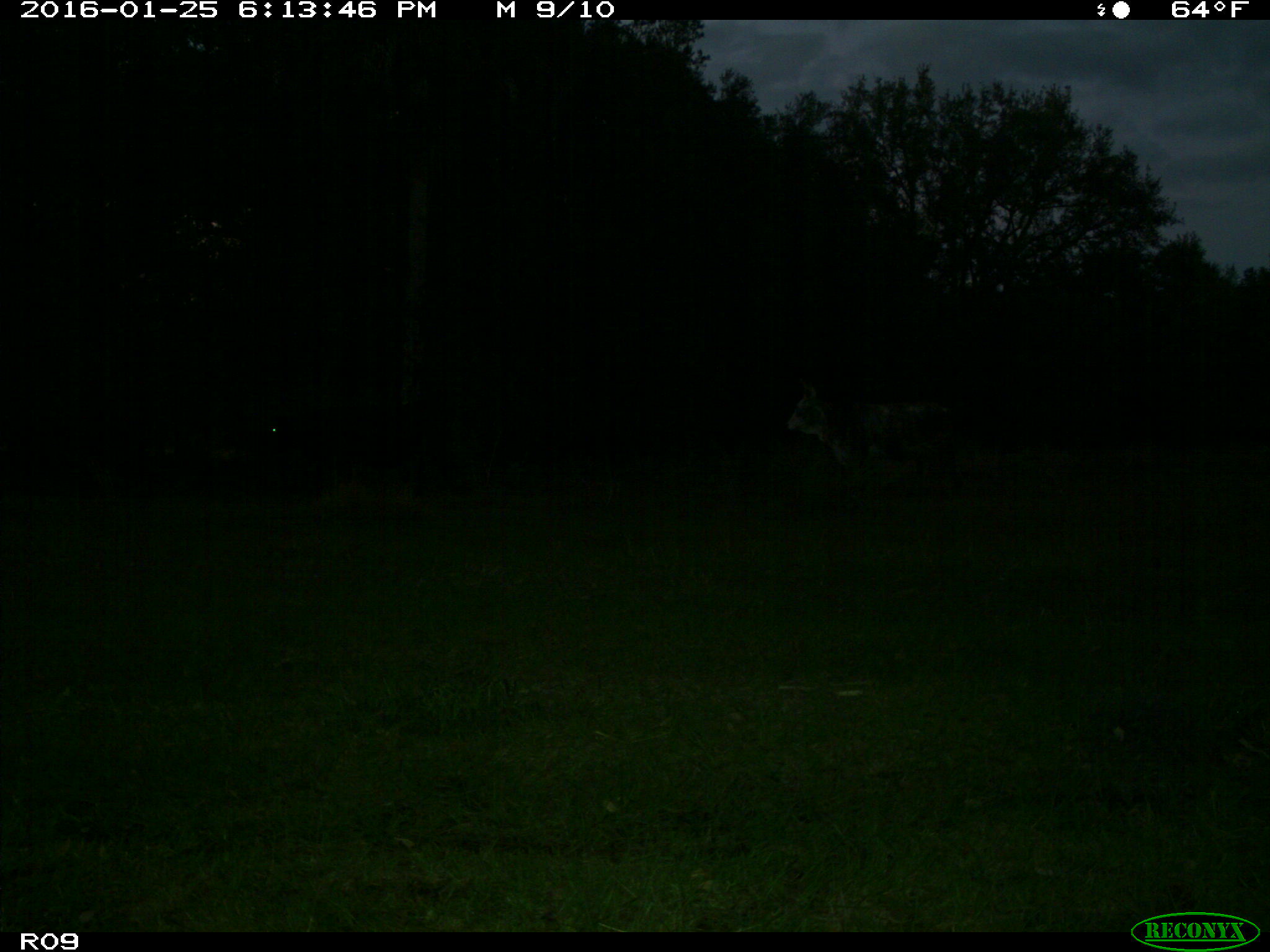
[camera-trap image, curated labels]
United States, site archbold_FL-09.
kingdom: Animalia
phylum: Chordata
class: Mammalia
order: Artiodactyla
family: Bovidae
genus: Bos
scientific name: Bos taurus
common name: domestic cow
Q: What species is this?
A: Bos taurus (domestic cow).